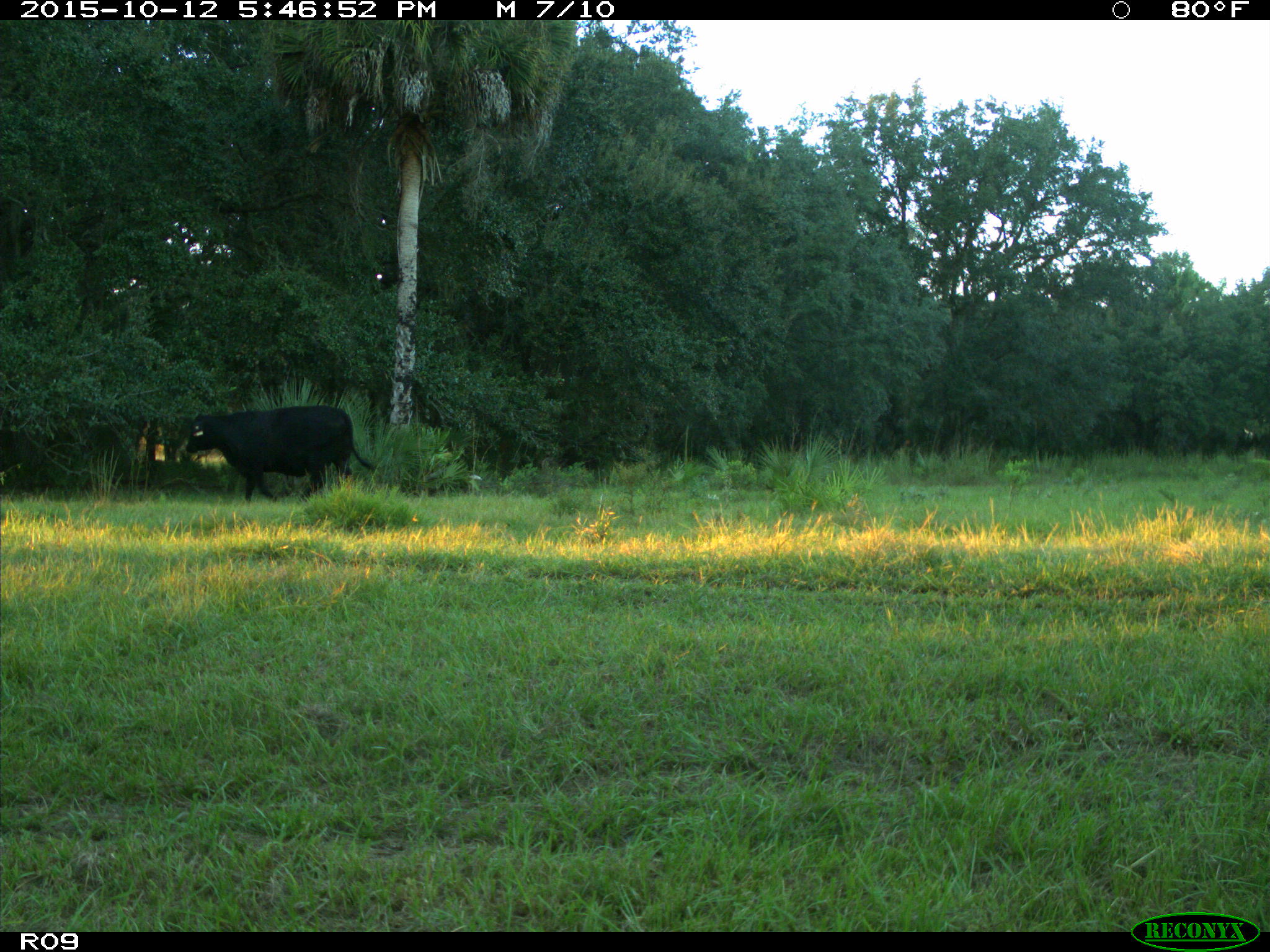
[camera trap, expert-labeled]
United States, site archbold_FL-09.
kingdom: Animalia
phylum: Chordata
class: Mammalia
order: Artiodactyla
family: Bovidae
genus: Bos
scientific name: Bos taurus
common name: domestic cow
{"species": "Bos taurus (domestic cow)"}